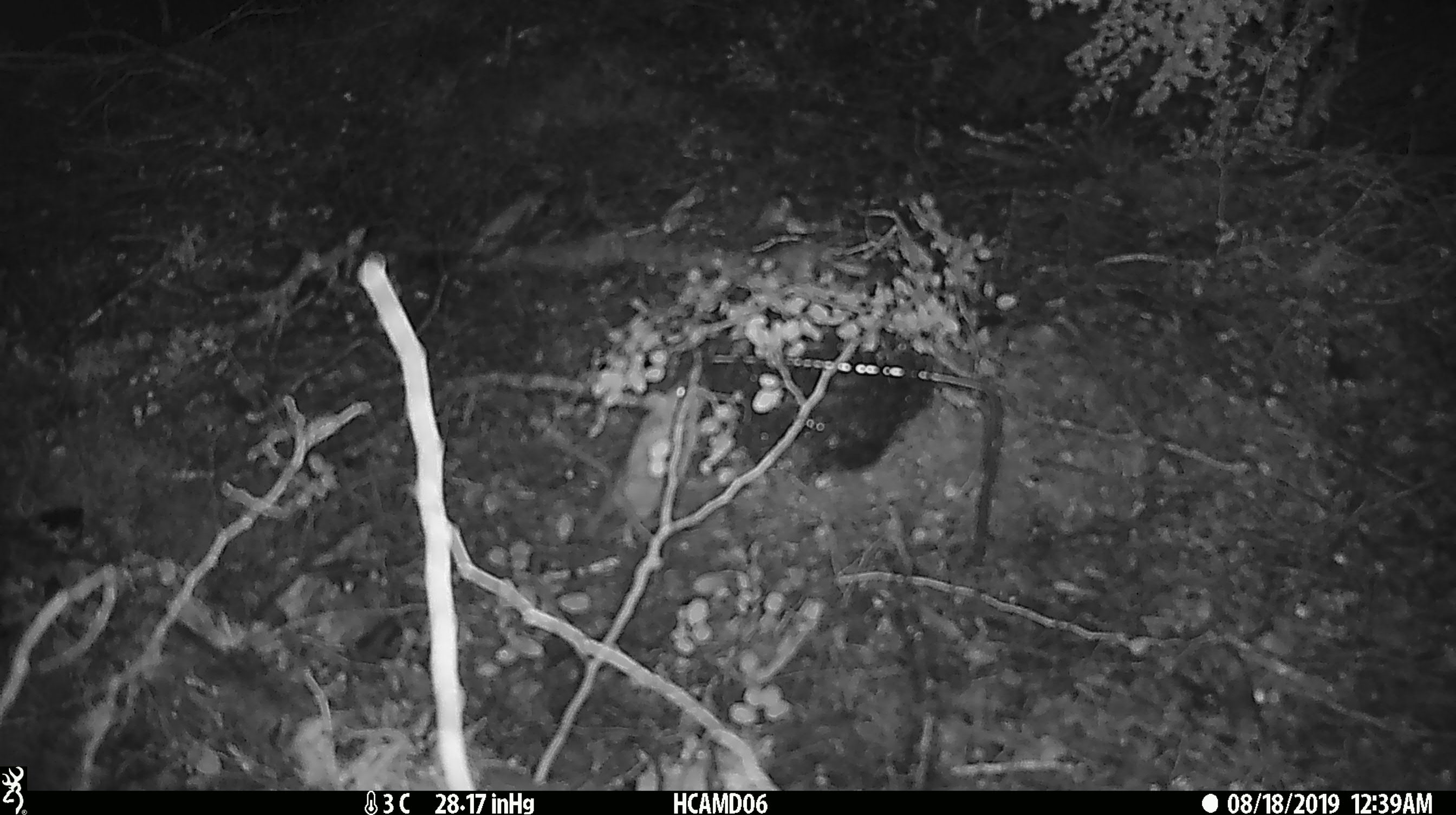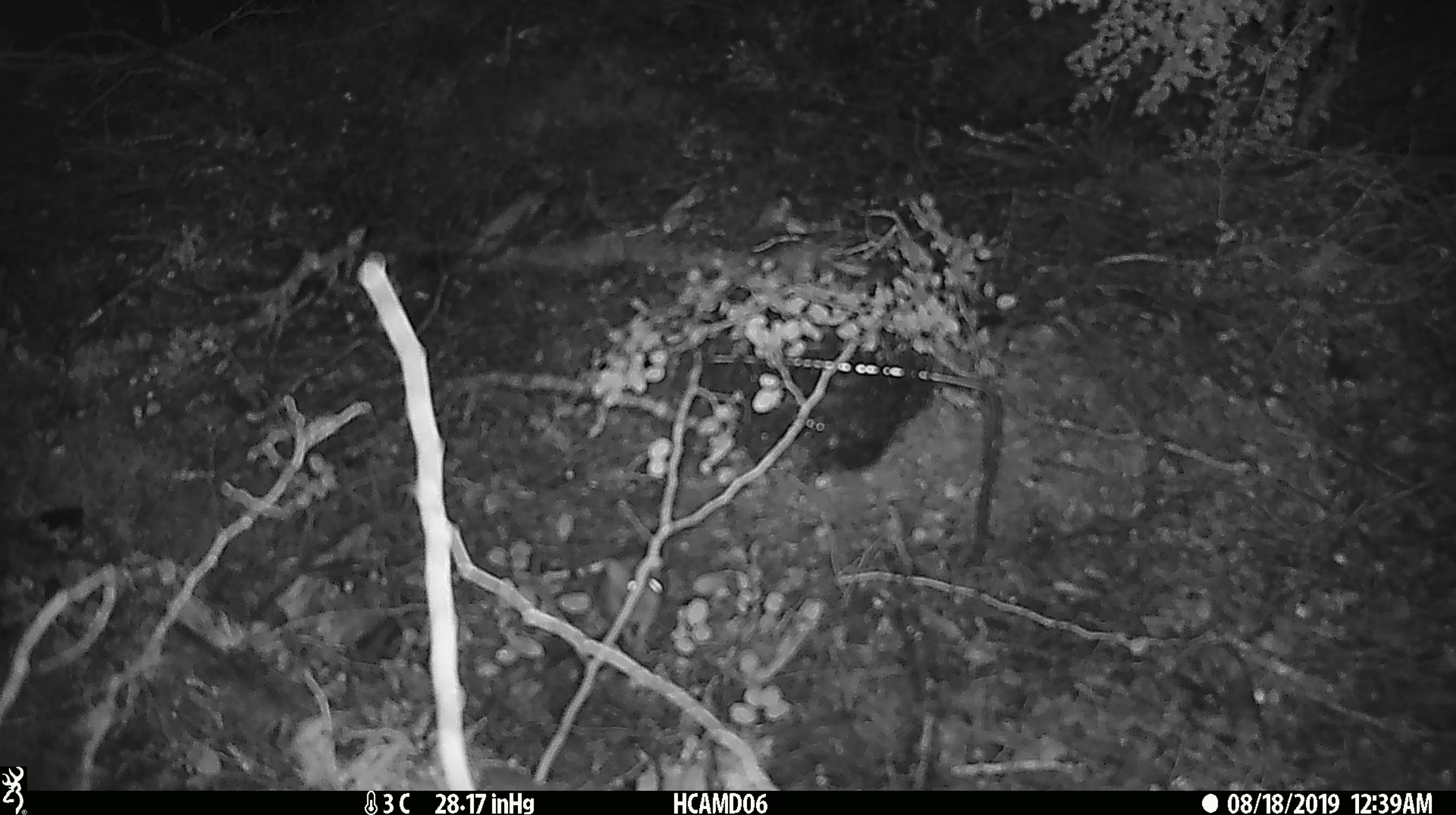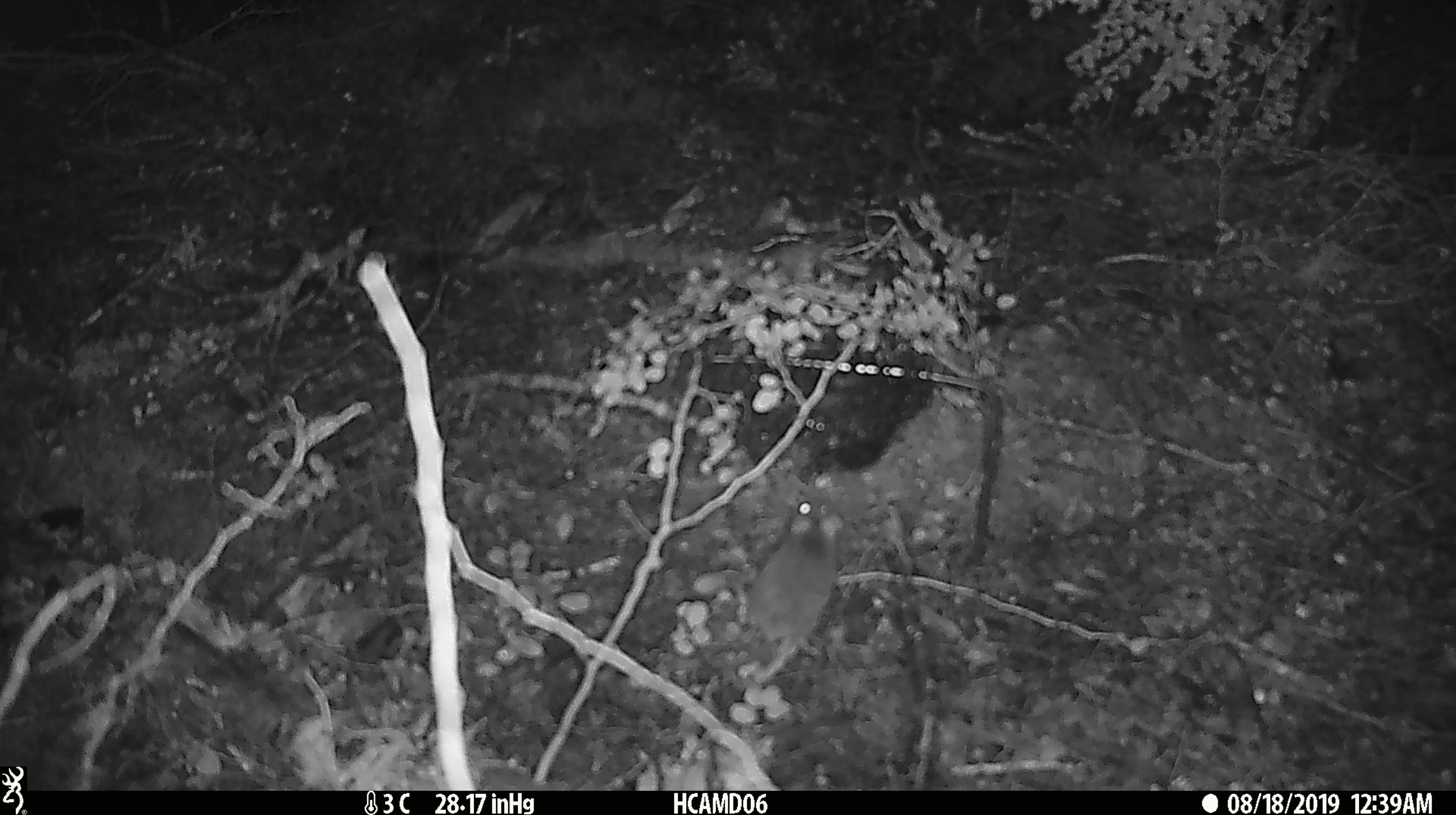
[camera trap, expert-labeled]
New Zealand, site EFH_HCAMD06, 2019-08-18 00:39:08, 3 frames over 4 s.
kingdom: Animalia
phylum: Chordata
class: Mammalia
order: Rodentia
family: Muridae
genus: Mus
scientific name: Mus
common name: mouse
Mouse (Mus).